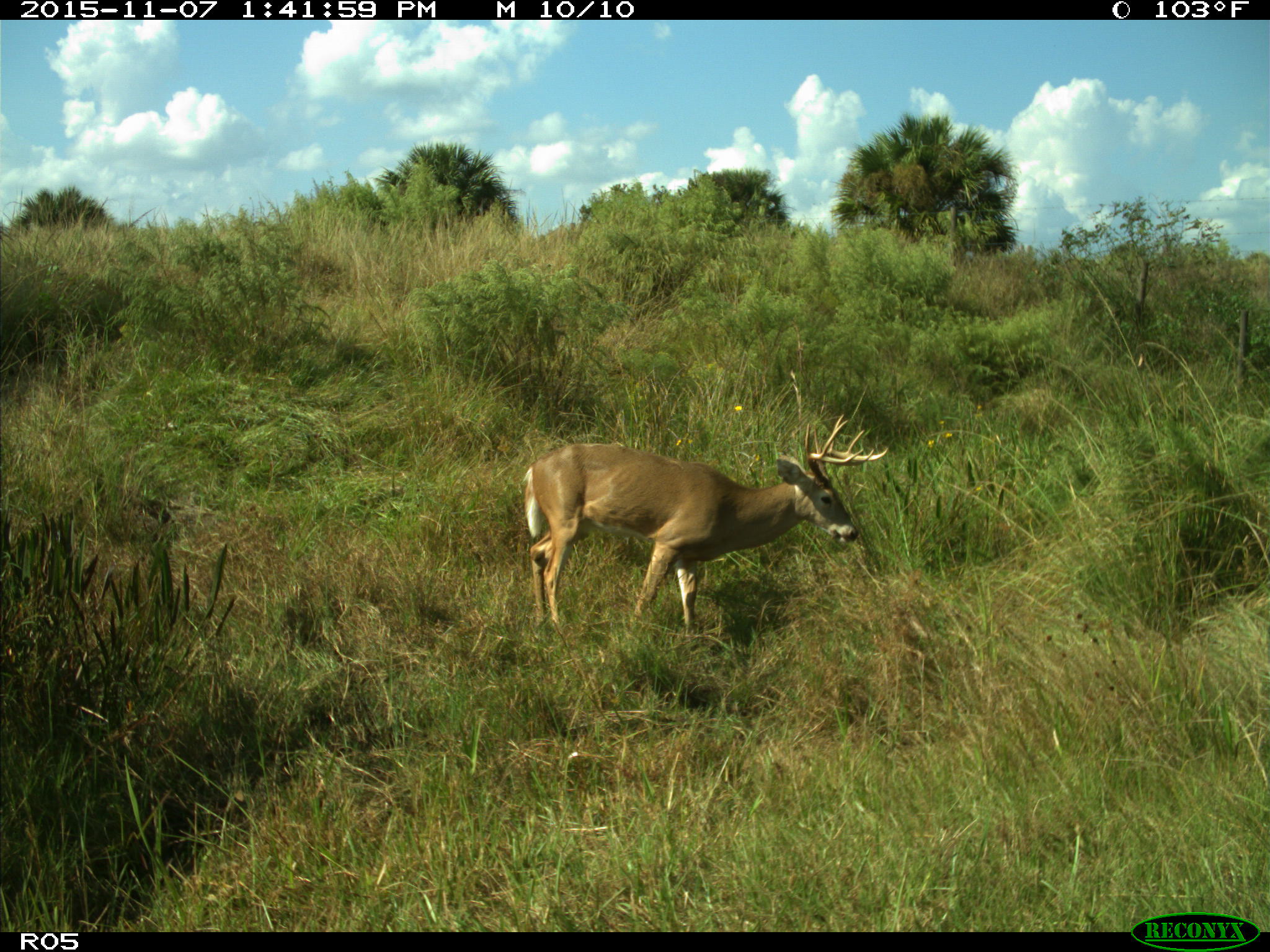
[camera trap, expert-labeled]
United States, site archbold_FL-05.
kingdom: Animalia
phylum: Chordata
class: Mammalia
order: Artiodactyla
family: Cervidae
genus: Odocoileus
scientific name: Odocoileus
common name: deer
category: unidentified deer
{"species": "unidentified deer (deer) (Odocoileus)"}